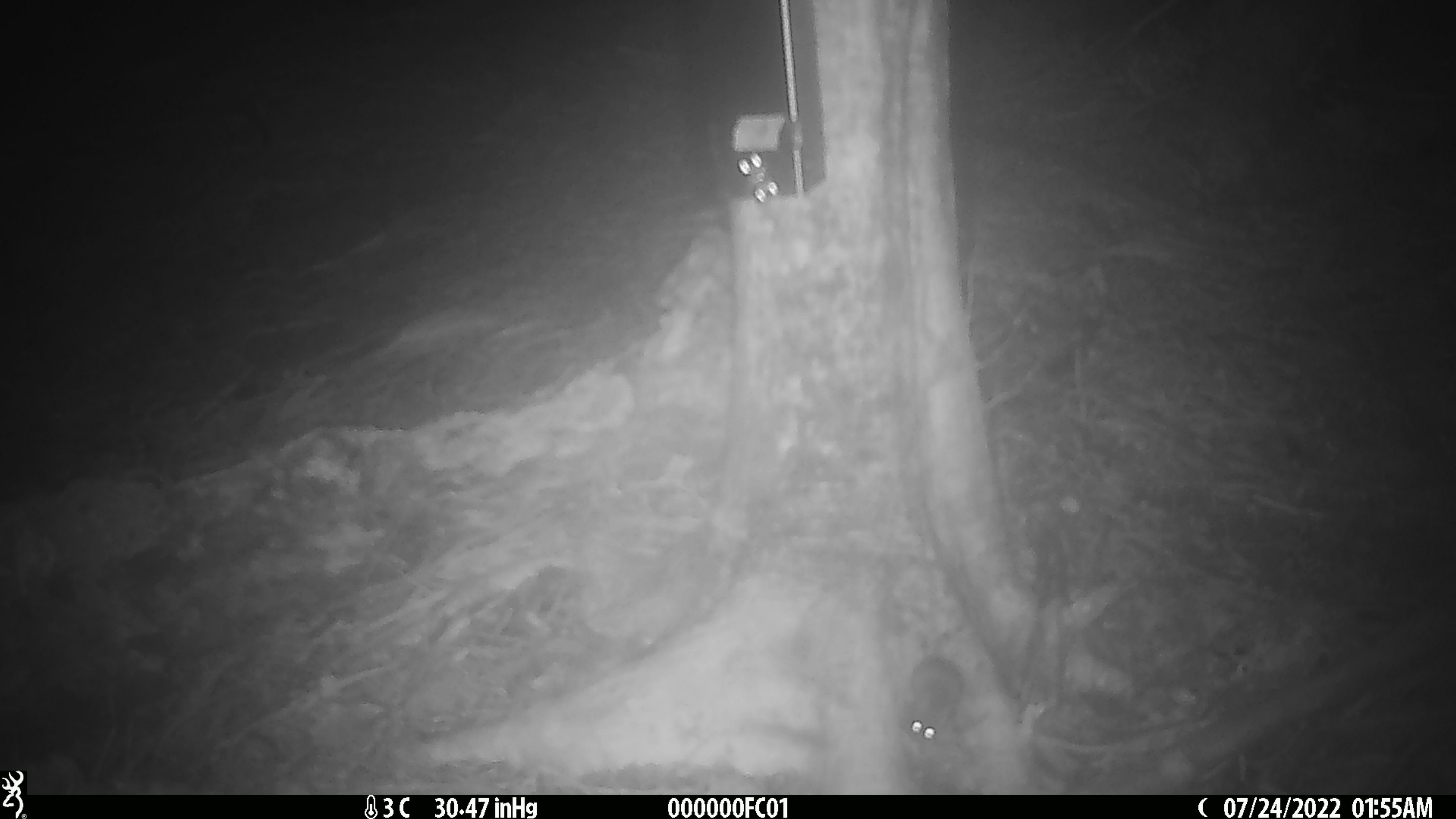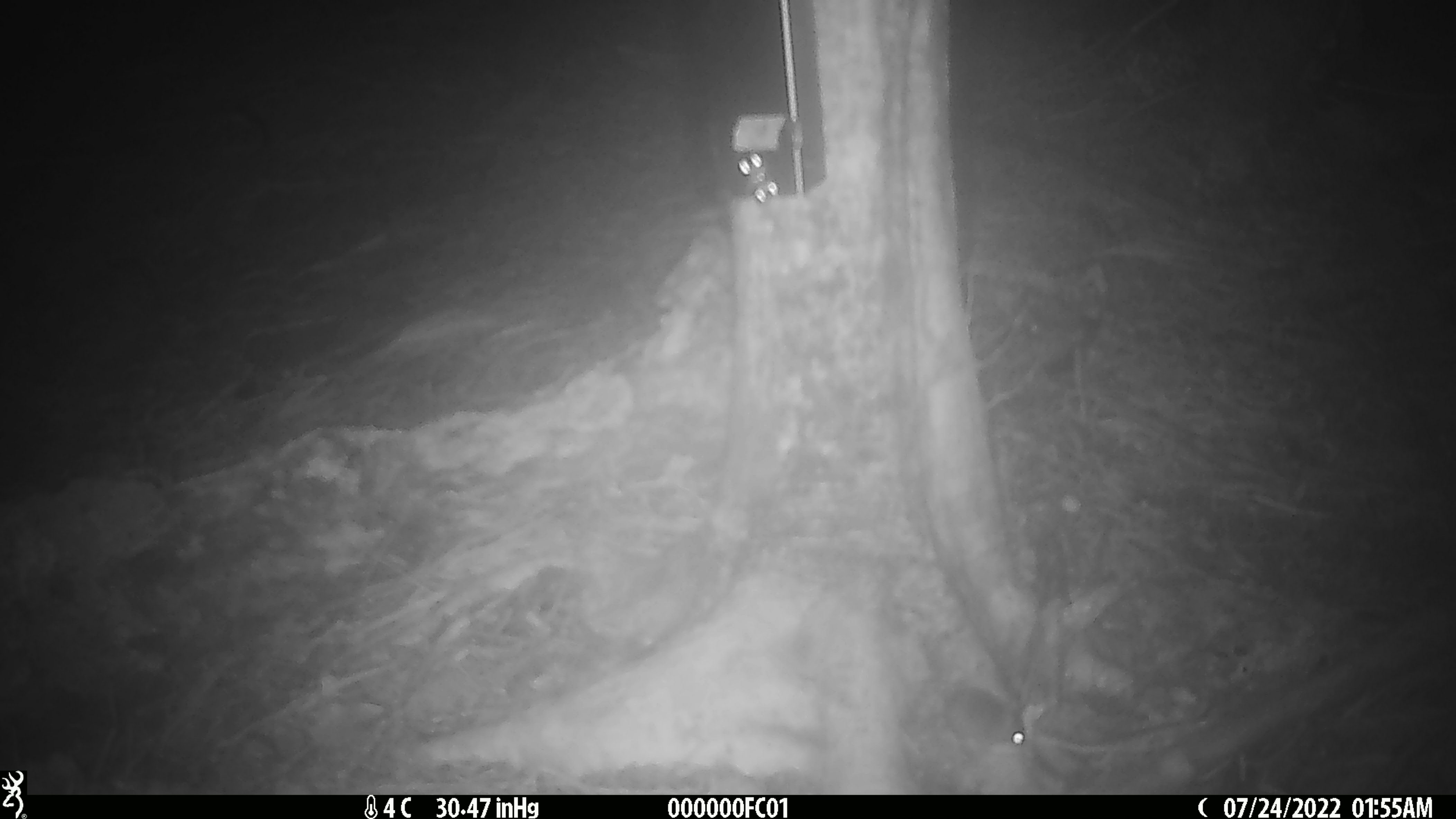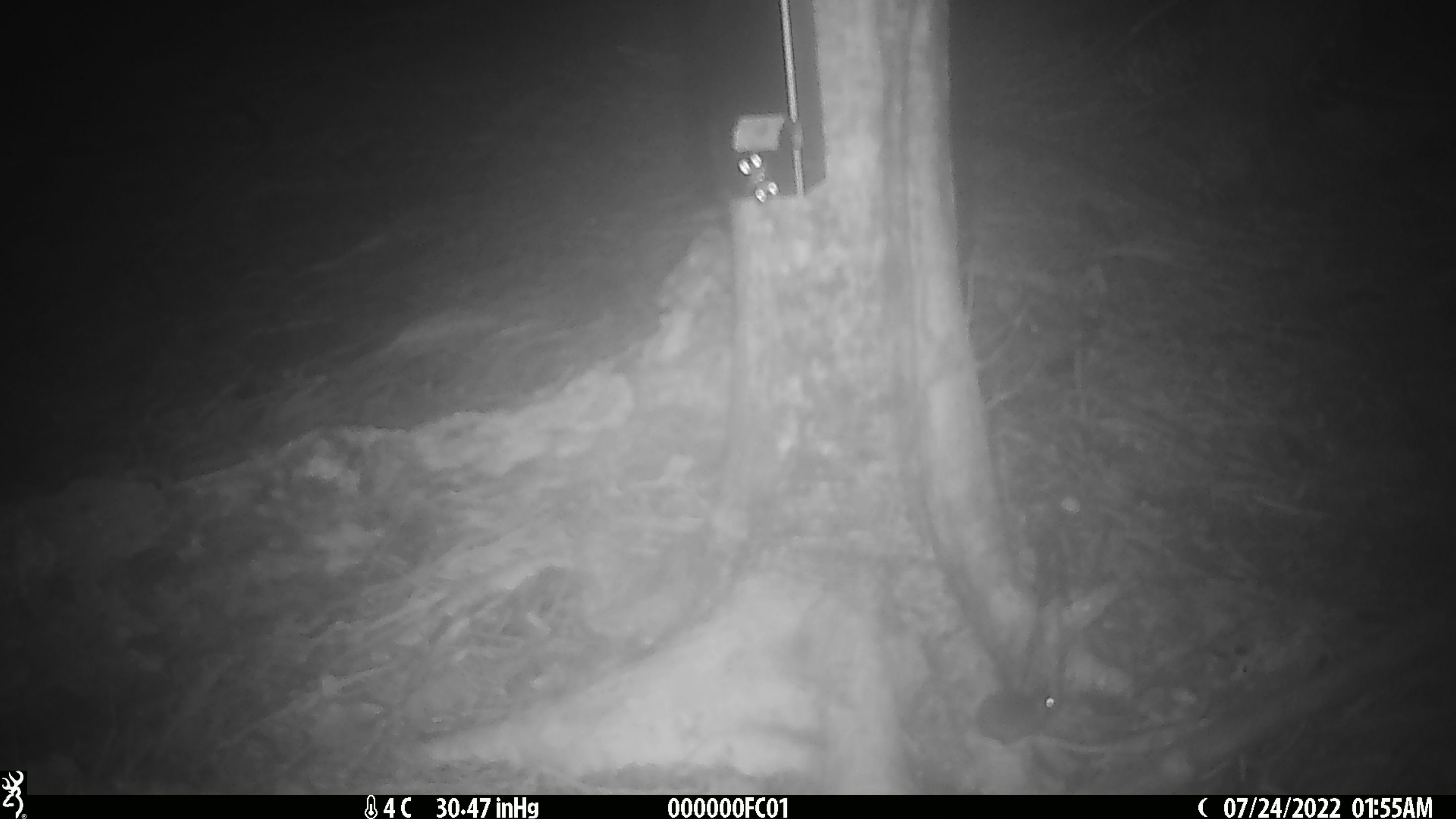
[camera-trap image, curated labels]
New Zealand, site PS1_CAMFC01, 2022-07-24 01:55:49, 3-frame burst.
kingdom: Animalia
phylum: Chordata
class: Mammalia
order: Rodentia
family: Muridae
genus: Mus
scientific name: Mus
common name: mouse